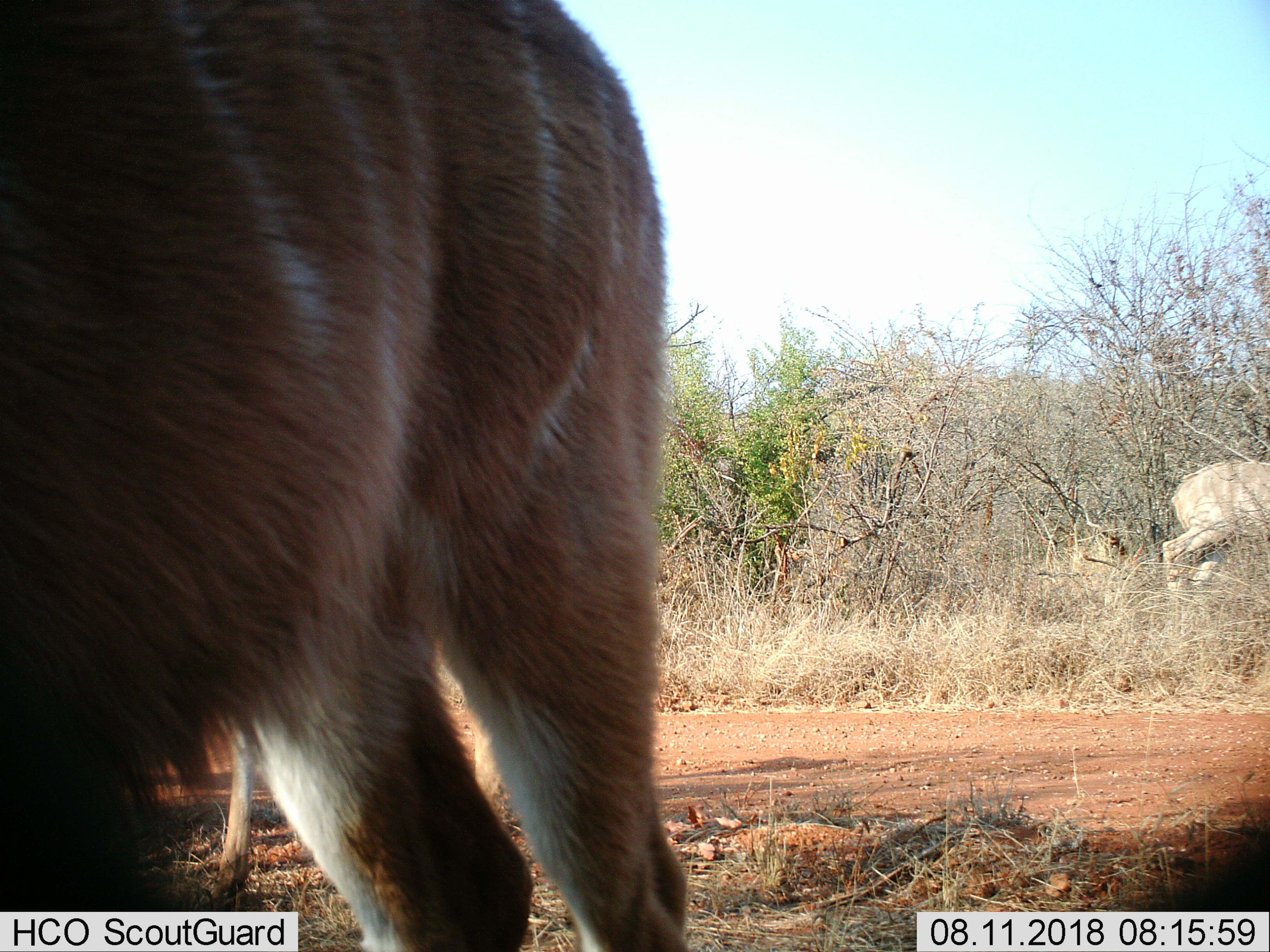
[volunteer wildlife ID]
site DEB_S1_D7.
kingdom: Animalia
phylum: Chordata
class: Mammalia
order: Artiodactyla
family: Bovidae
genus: Tragelaphus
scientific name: Tragelaphus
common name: kudu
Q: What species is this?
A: Kudu (Tragelaphus).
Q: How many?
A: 3.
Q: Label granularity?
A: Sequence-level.